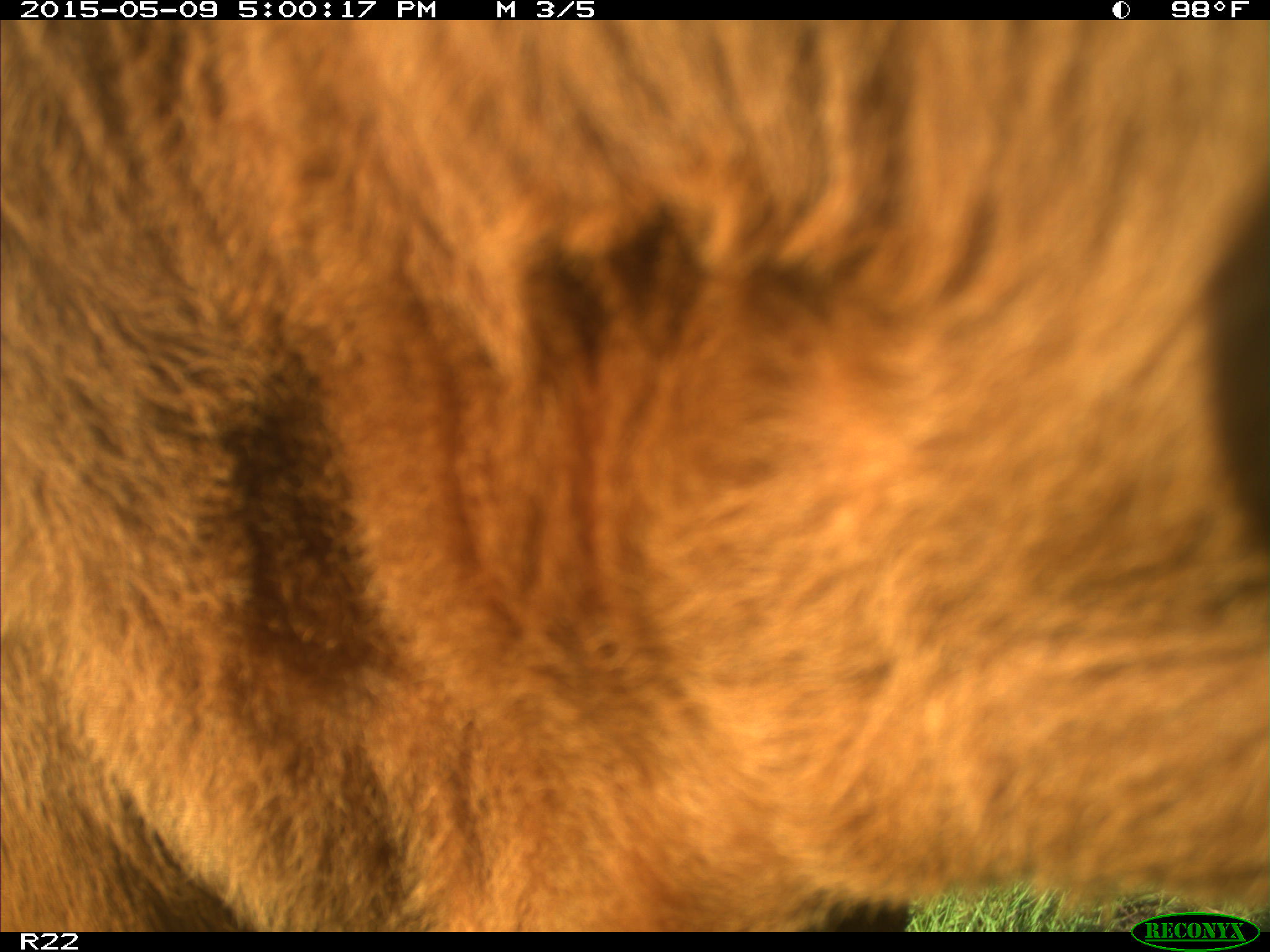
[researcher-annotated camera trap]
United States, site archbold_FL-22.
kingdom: Animalia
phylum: Chordata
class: Mammalia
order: Artiodactyla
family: Bovidae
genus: Bos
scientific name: Bos taurus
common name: domestic cow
Bos taurus (domestic cow).